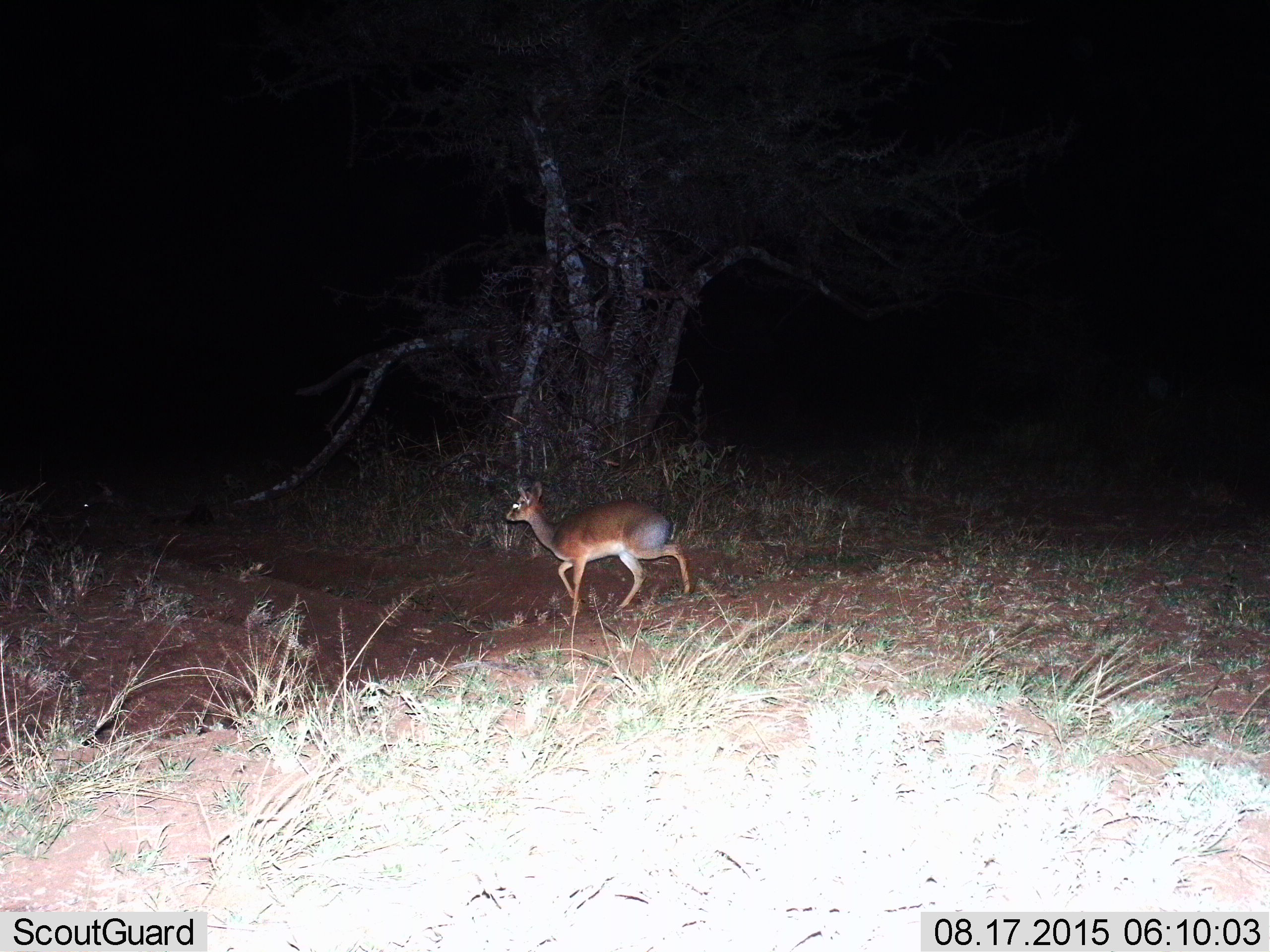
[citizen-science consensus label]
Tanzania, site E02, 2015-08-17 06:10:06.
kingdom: Animalia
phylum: Chordata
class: Mammalia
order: Artiodactyla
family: Bovidae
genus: Madoqua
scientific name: Madoqua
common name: dikdik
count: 1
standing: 38%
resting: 0%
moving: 69%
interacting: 0%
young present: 0%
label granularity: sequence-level